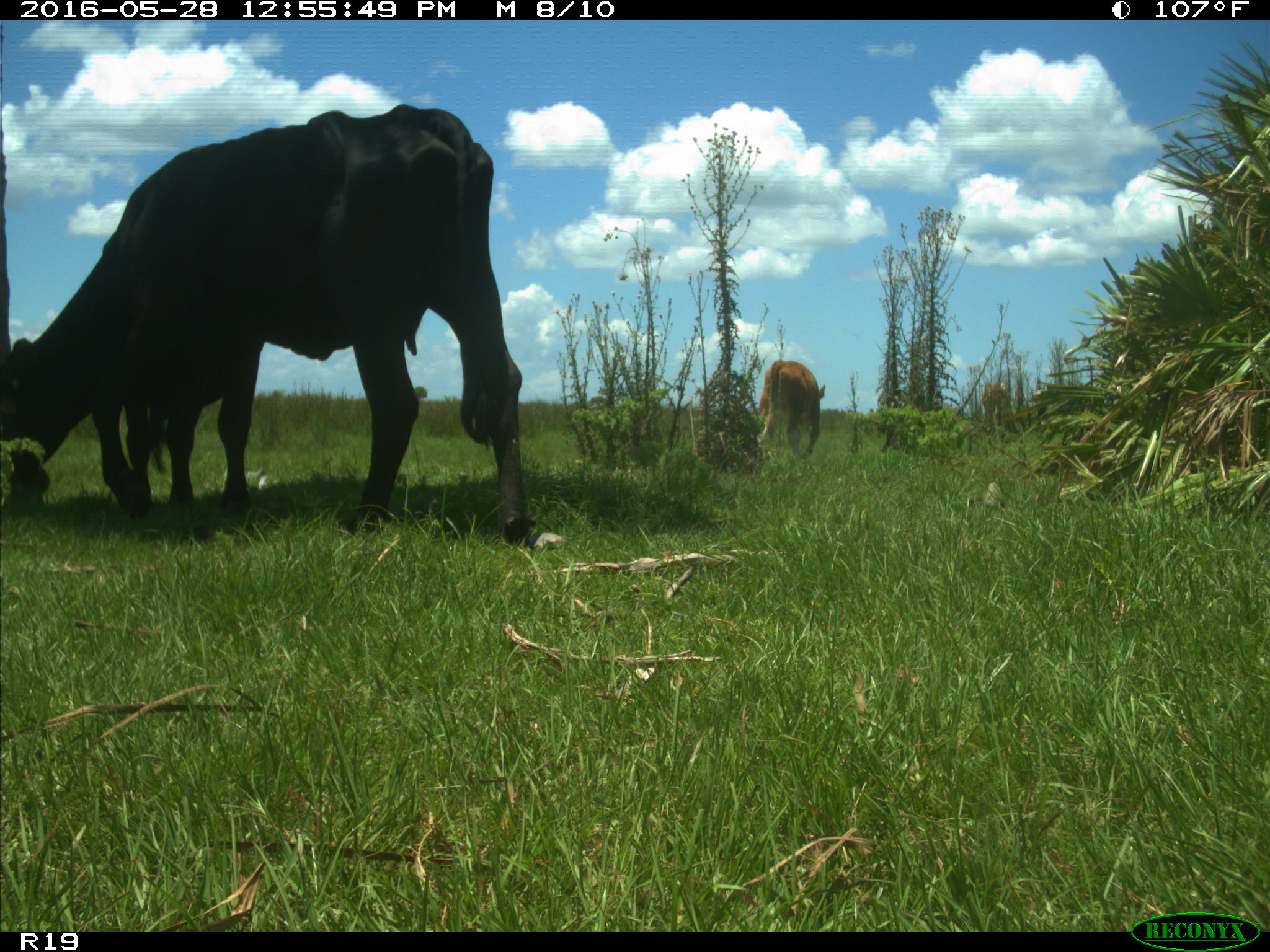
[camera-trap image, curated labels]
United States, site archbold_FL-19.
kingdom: Animalia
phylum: Chordata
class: Mammalia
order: Artiodactyla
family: Bovidae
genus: Bos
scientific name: Bos taurus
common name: domestic cow